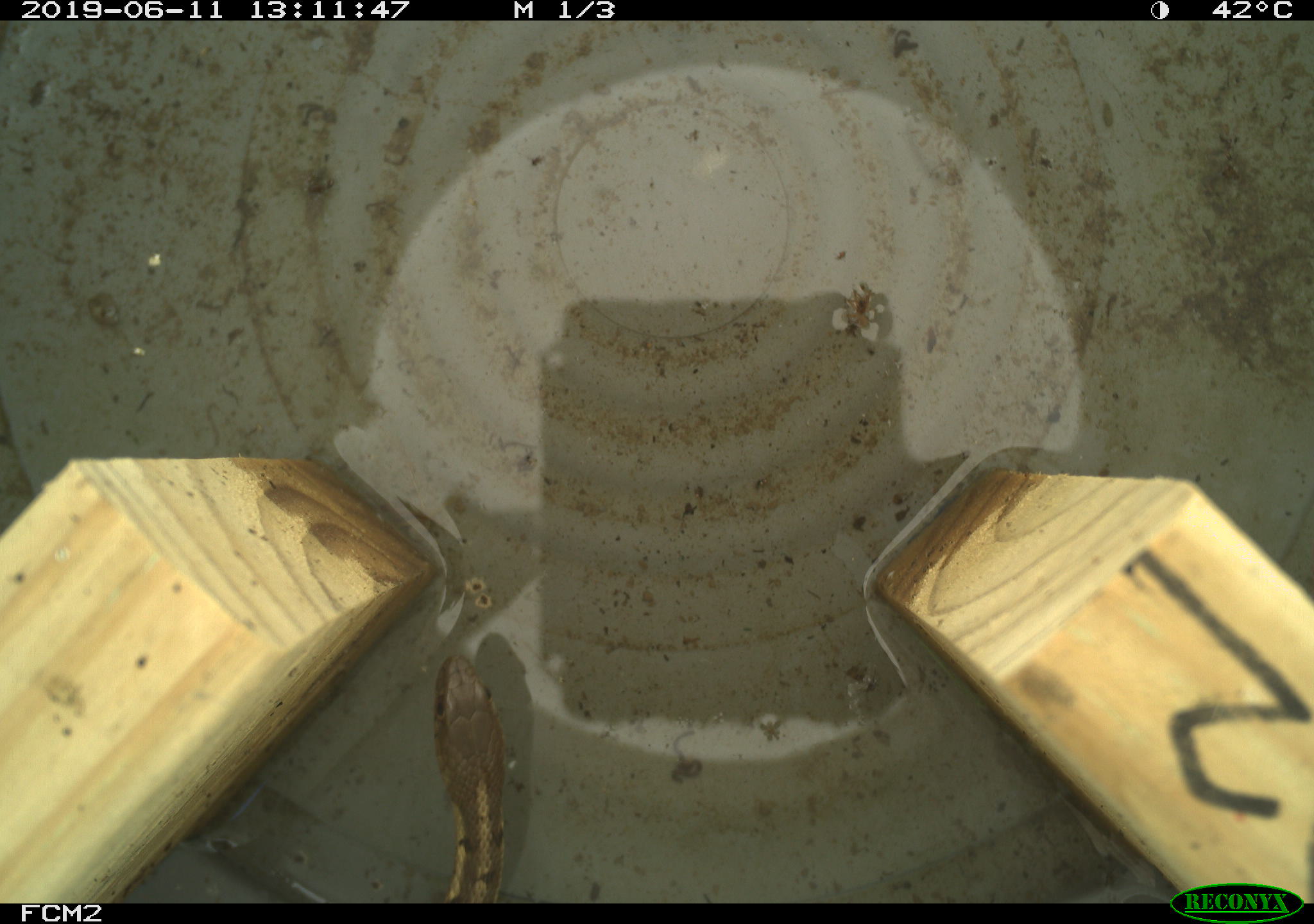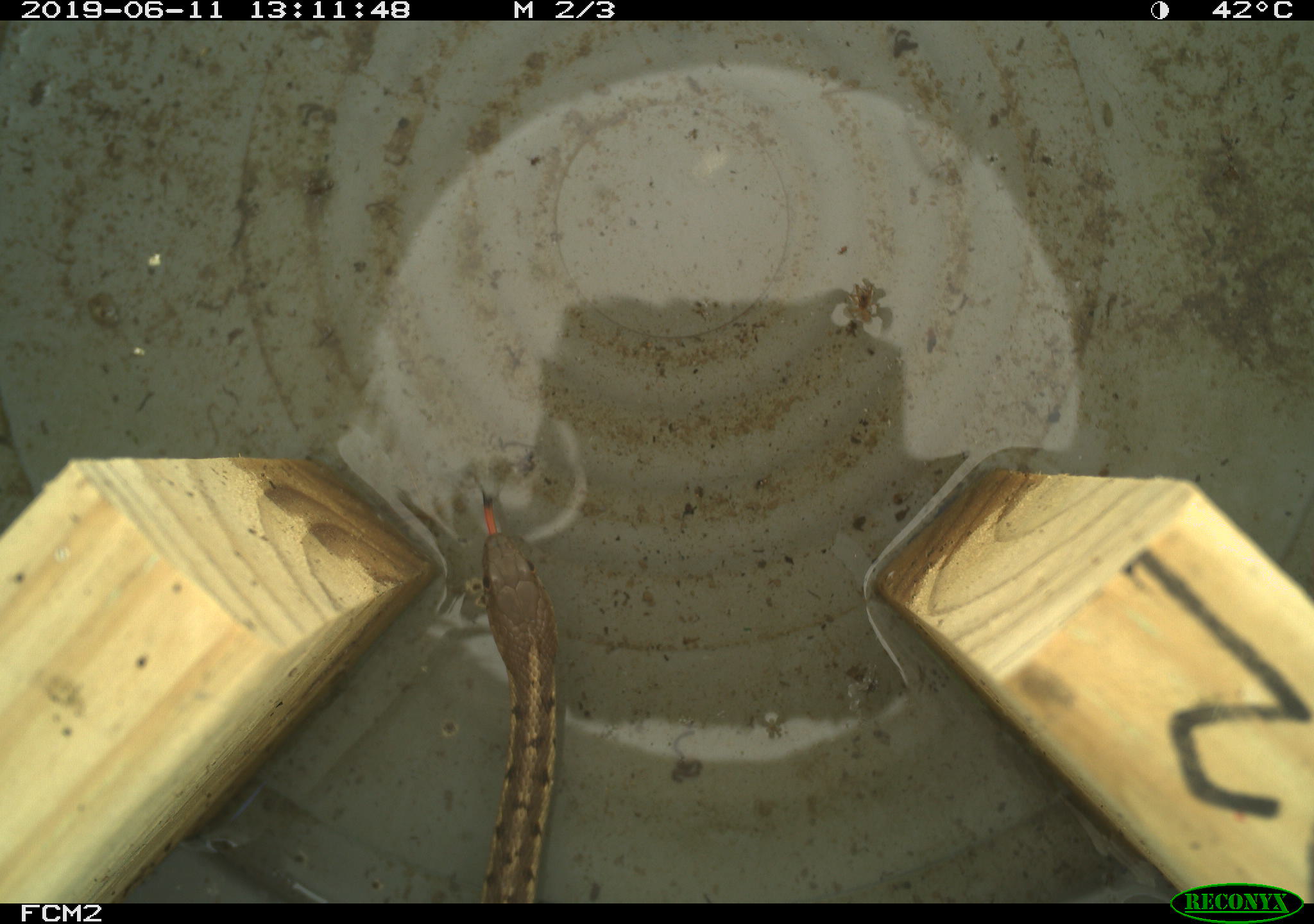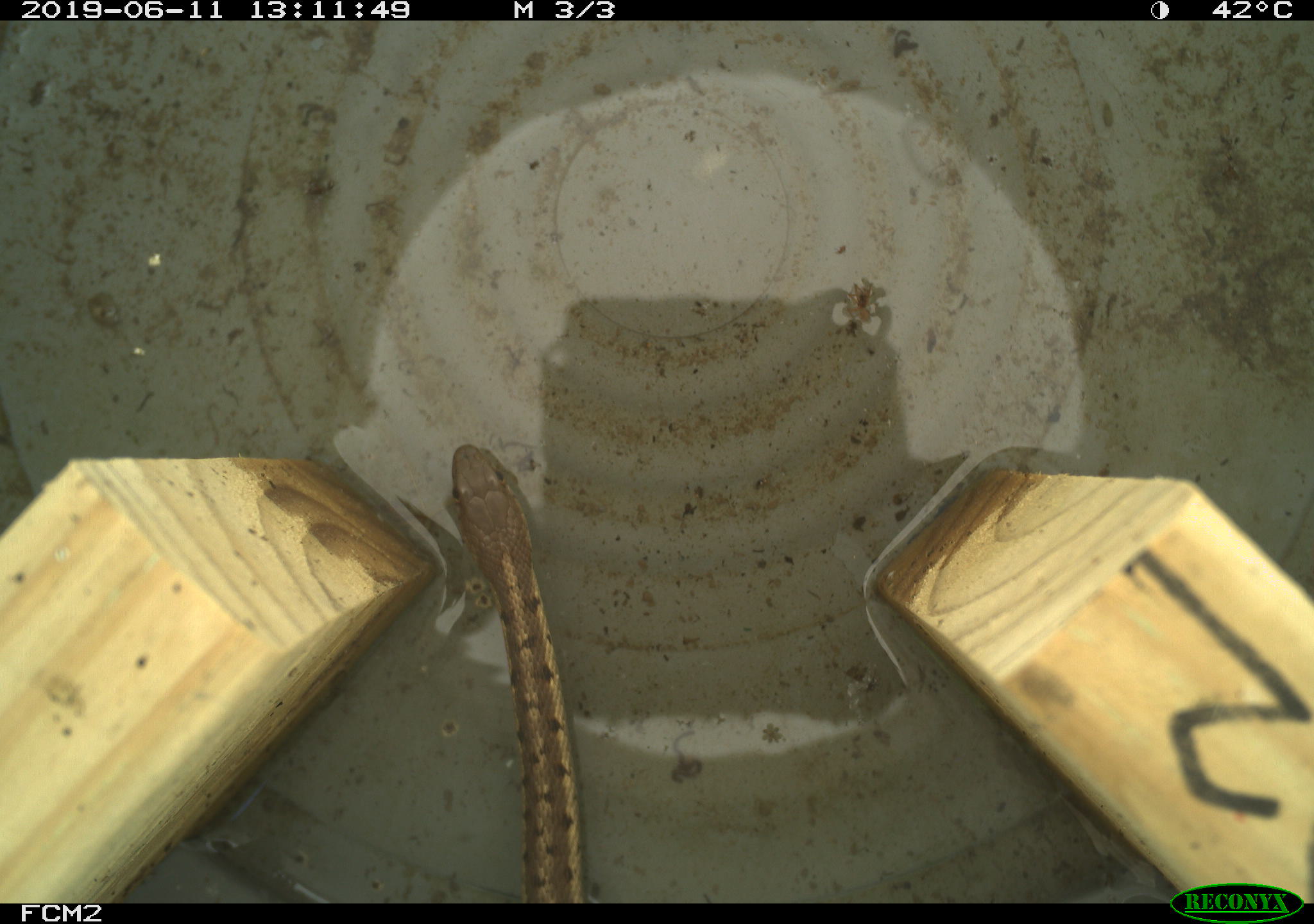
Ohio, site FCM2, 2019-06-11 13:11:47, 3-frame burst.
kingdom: Animalia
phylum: Chordata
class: Reptilia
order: Squamata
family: Colubridae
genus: Thamnophis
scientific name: Thamnophis sirtalis sirtalis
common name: eastern gartersnake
Eastern gartersnake (Thamnophis sirtalis sirtalis).